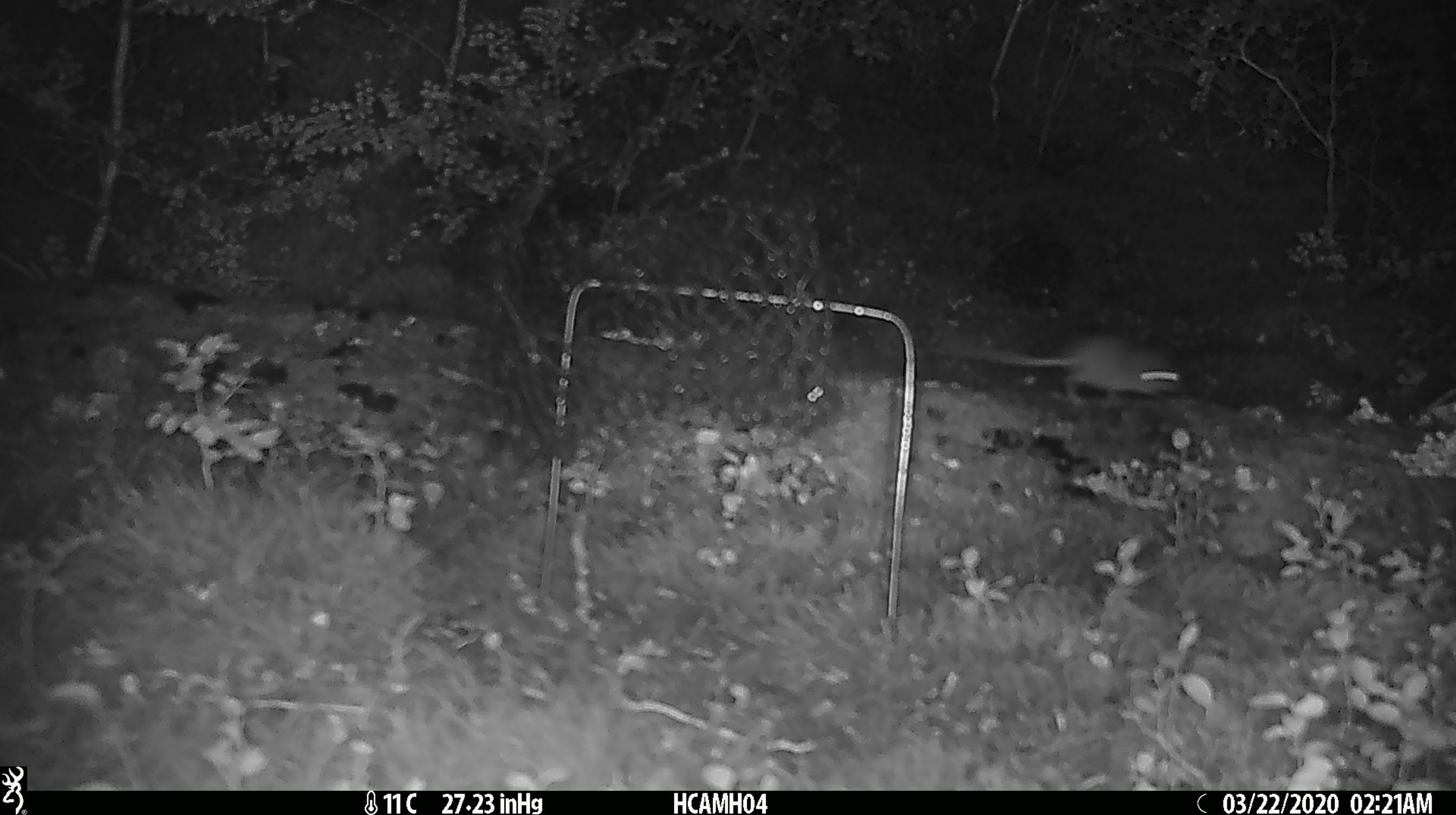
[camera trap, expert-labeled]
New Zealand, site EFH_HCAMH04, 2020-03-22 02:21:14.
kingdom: Animalia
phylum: Chordata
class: Mammalia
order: Rodentia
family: Muridae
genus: Mus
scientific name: Mus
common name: mouse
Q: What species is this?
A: Mouse (Mus).